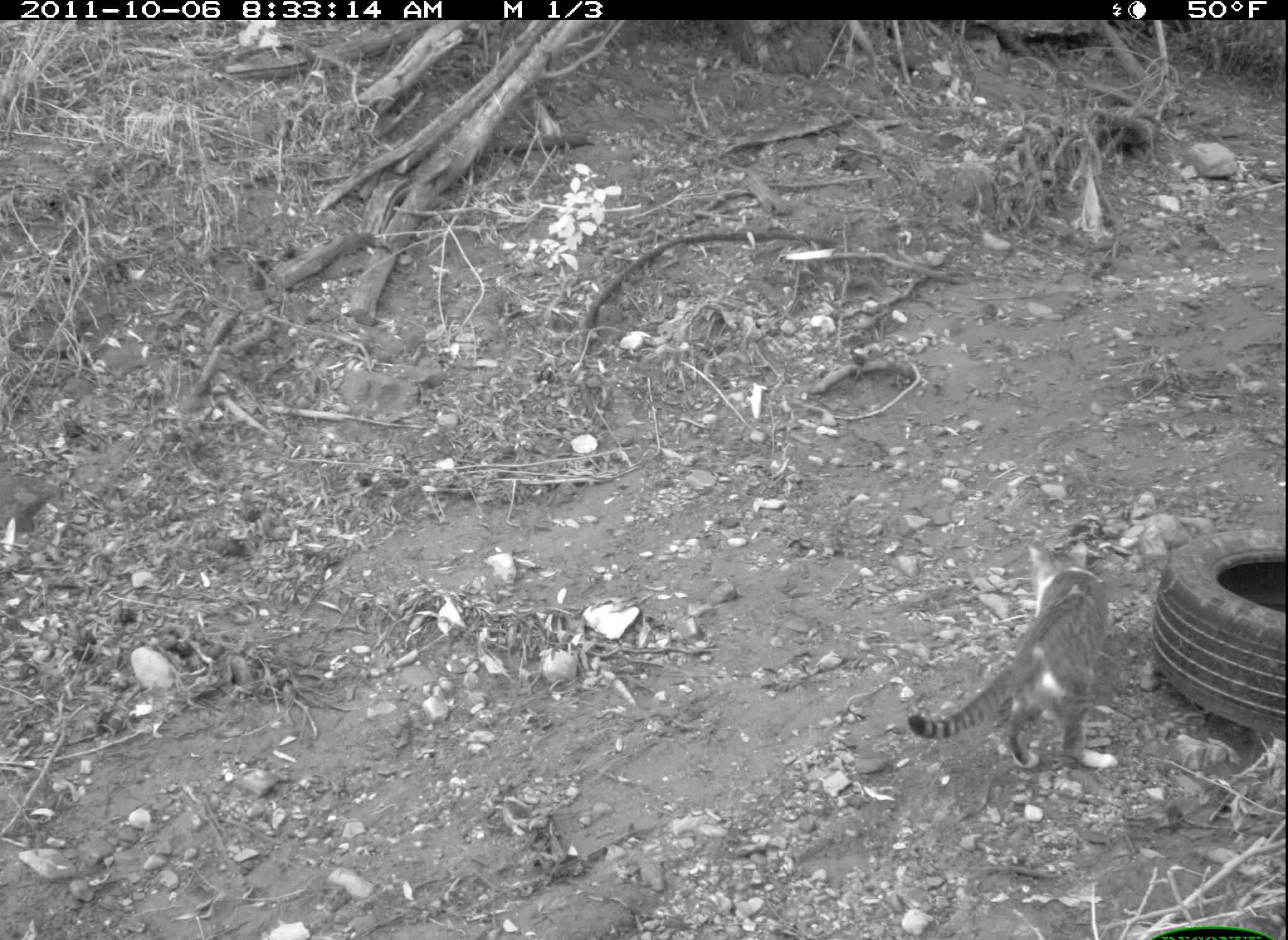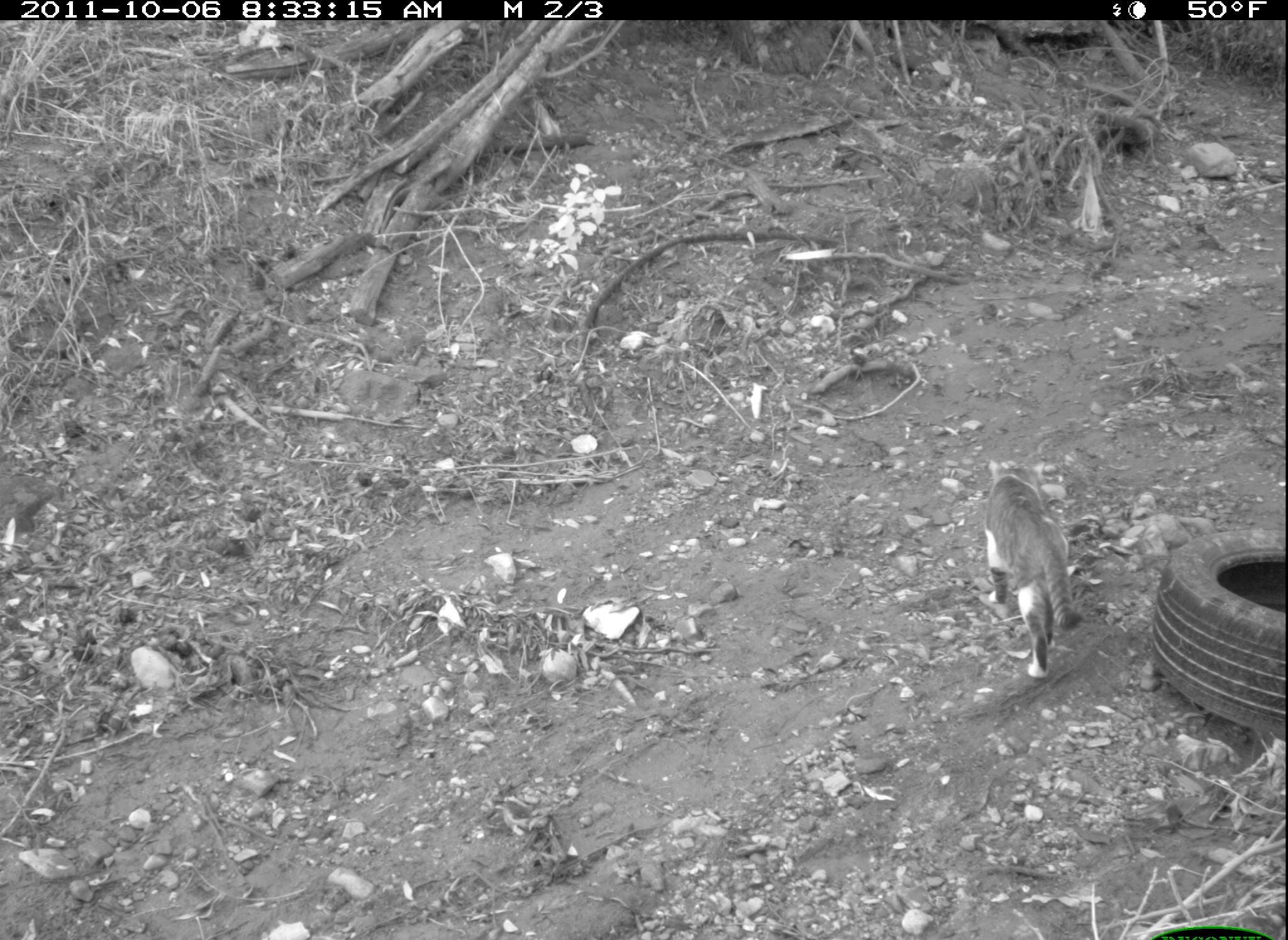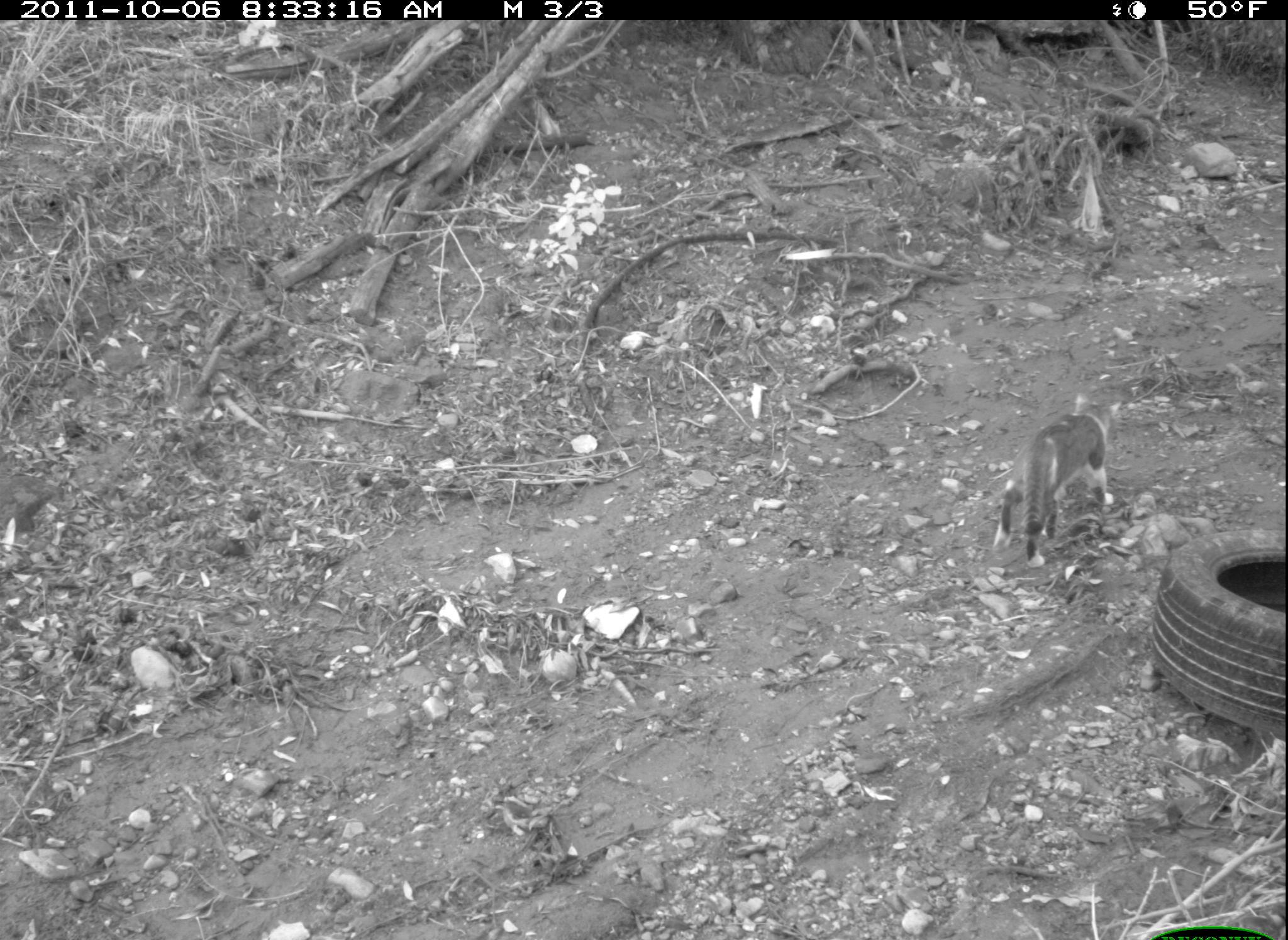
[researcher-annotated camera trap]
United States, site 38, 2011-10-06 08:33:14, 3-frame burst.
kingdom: Animalia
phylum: Chordata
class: Mammalia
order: Carnivora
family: Felidae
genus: Felis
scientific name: Felis catus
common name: cat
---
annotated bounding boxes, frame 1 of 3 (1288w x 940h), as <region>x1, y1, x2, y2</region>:
cat: <region>900, 523, 1137, 802</region>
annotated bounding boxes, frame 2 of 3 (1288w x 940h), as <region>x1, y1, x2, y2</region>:
cat: <region>961, 441, 1090, 689</region>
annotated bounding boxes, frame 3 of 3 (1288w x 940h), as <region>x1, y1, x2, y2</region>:
cat: <region>989, 382, 1143, 569</region>